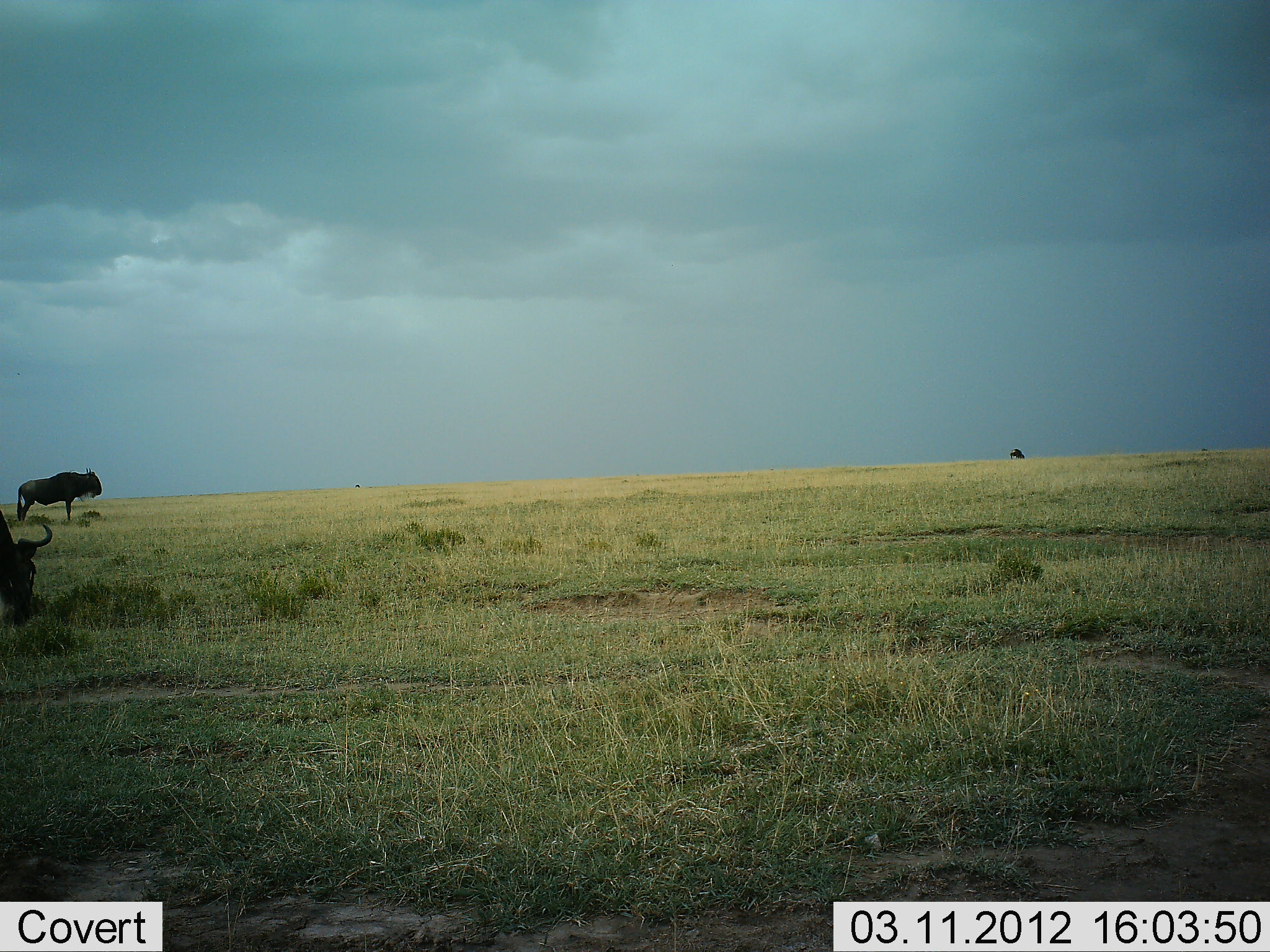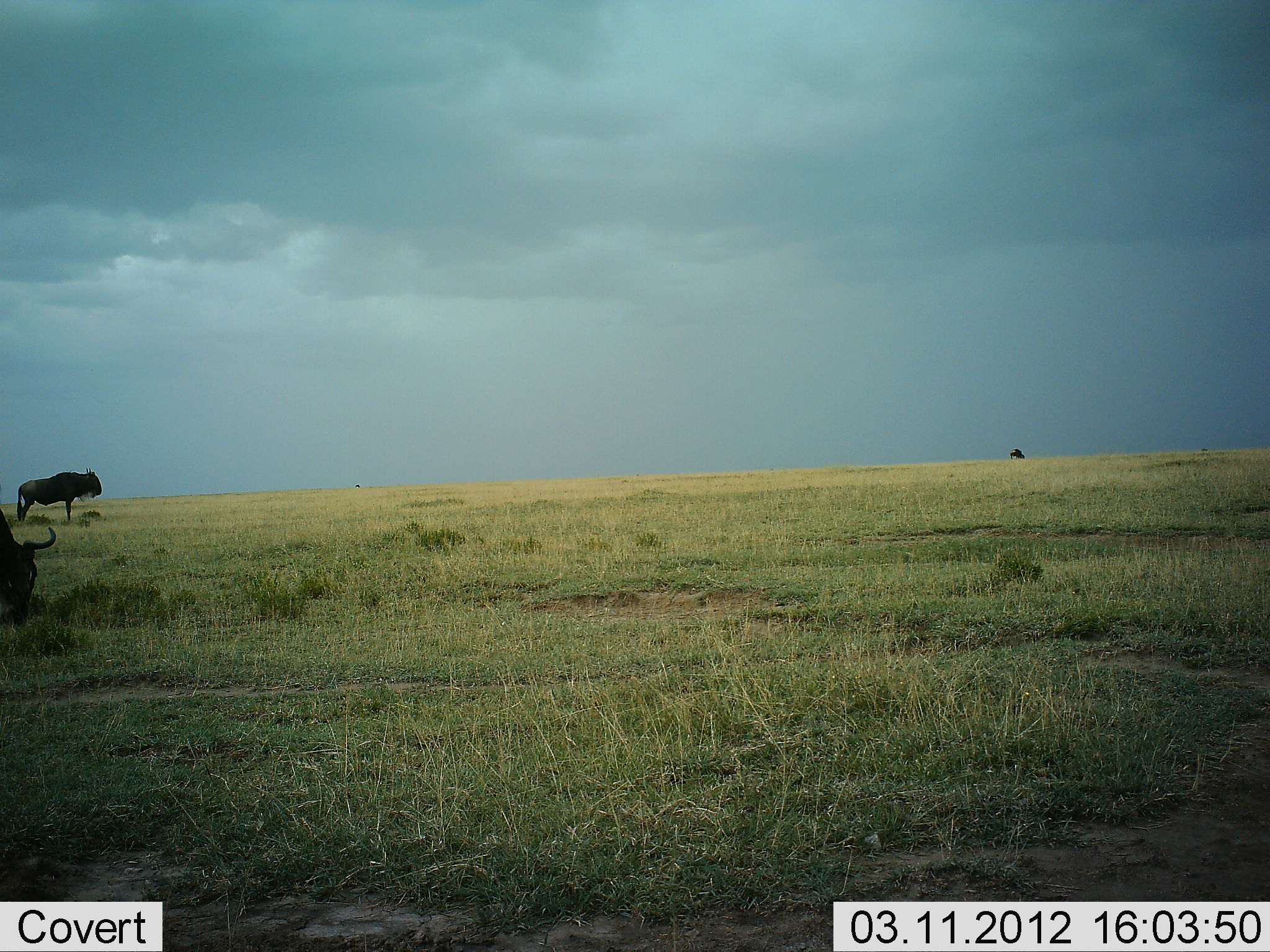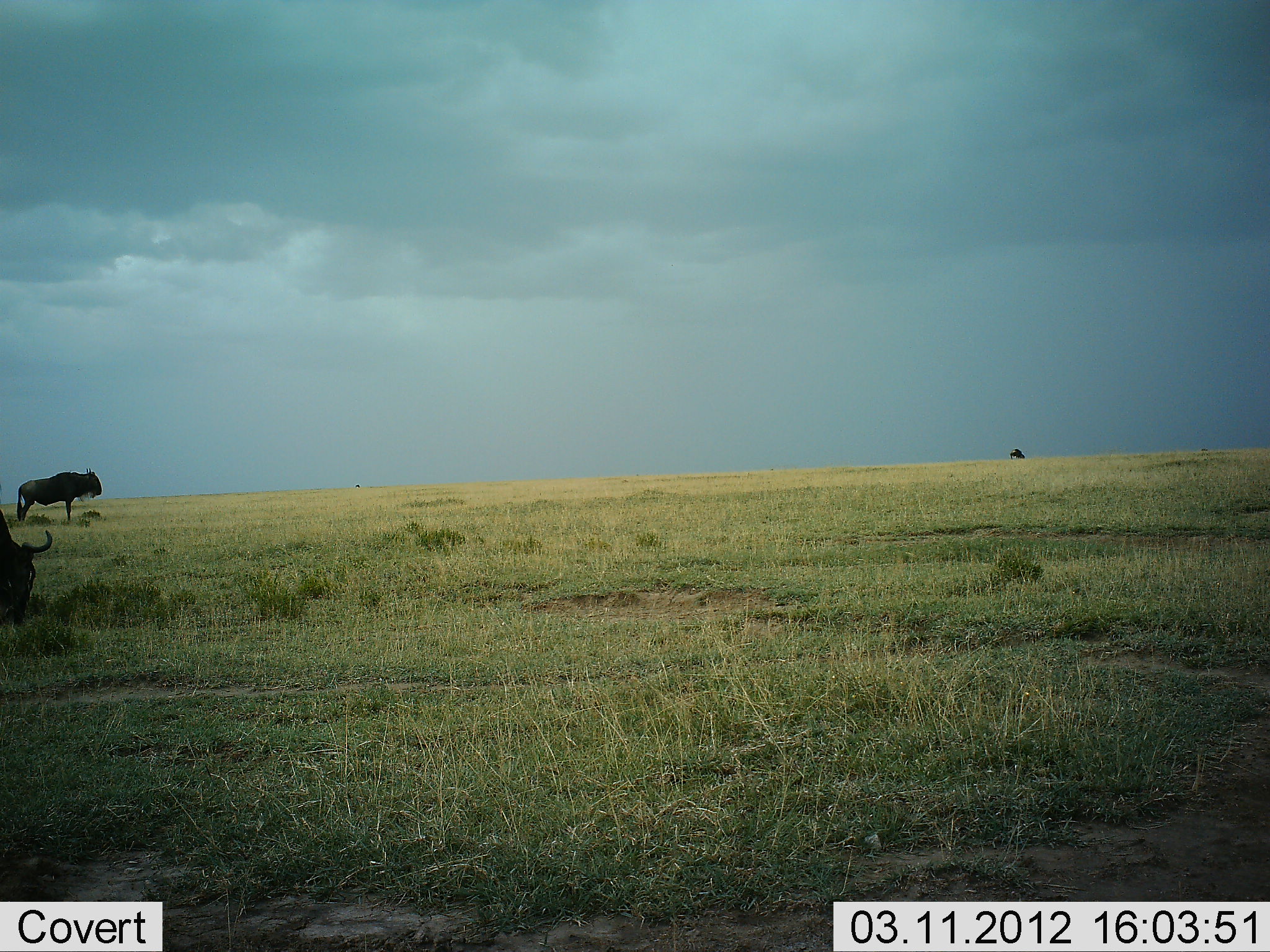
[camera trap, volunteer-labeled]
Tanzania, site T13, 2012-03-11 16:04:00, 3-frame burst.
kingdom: Animalia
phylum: Chordata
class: Mammalia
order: Artiodactyla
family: Bovidae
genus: Connochaetes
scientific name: Connochaetes taurinus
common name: blue wildebeest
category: wildebeest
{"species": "wildebeest (blue wildebeest) (Connochaetes taurinus)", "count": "2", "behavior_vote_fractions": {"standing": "100%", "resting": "0%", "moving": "8%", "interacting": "0%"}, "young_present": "0%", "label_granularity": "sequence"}